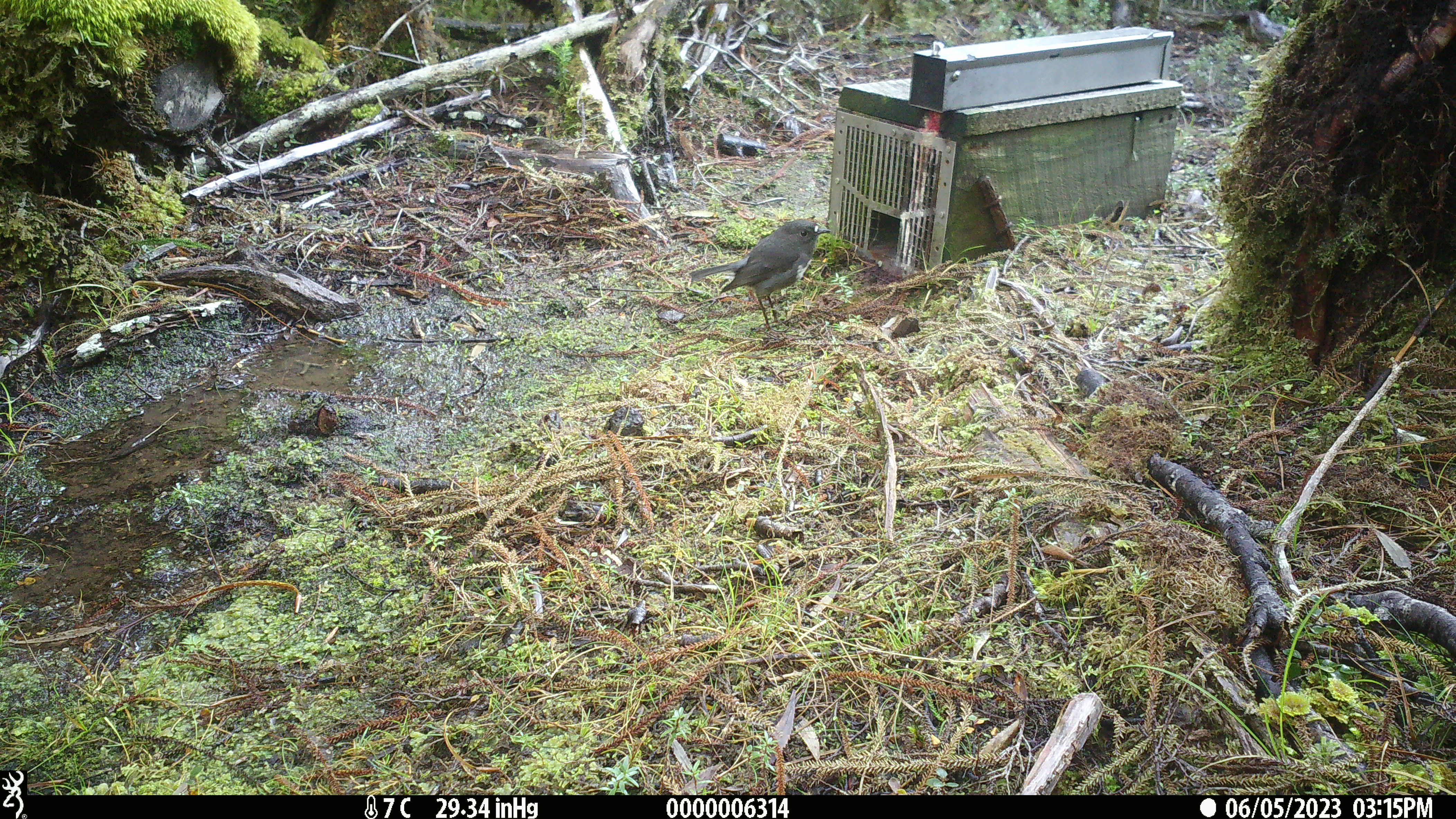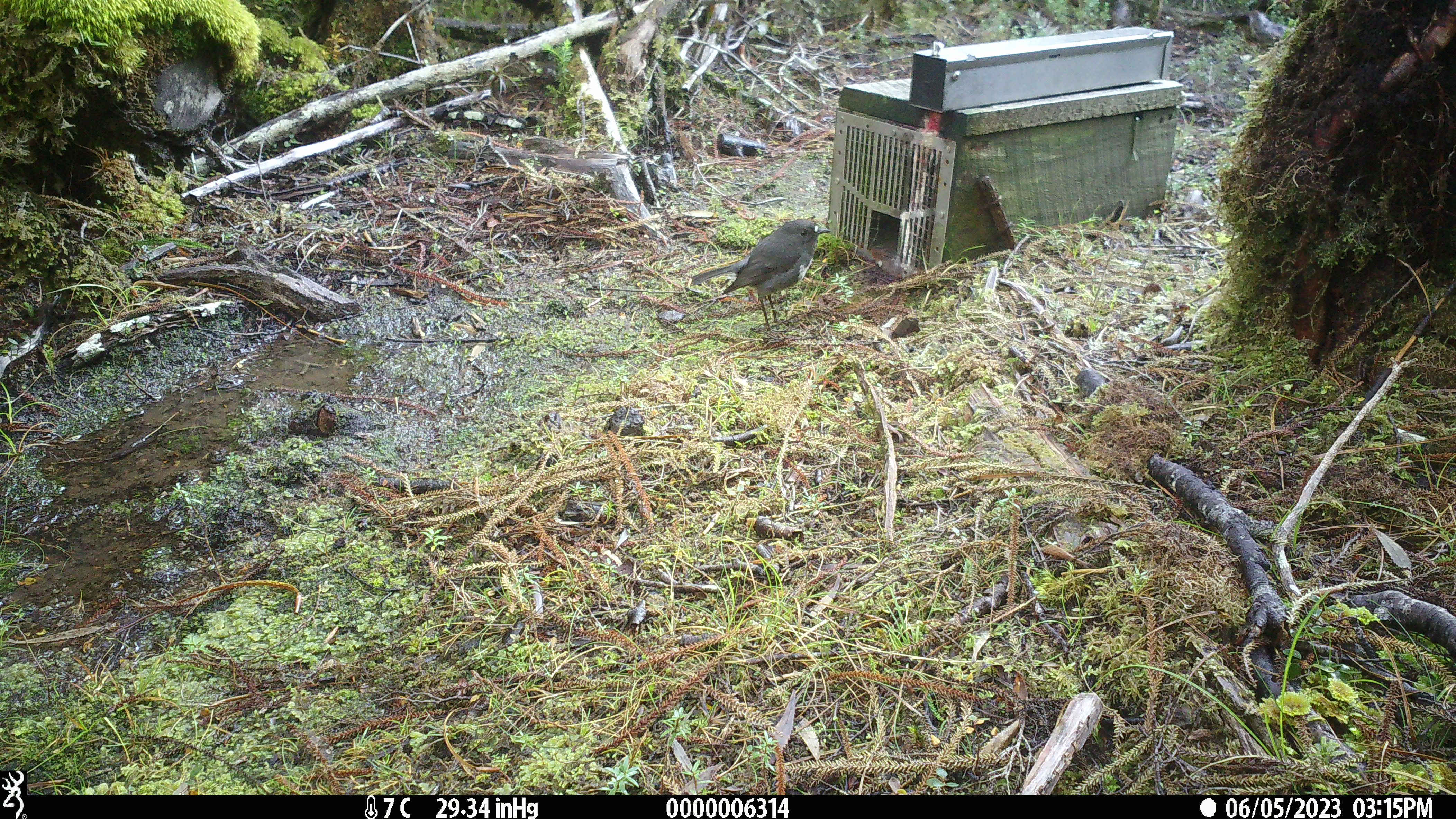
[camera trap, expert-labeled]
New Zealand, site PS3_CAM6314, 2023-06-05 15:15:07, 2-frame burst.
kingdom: Animalia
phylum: Chordata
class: Aves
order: Passeriformes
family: Petroicidae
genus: Petroica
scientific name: Petroica australis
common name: new zealand robin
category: robin